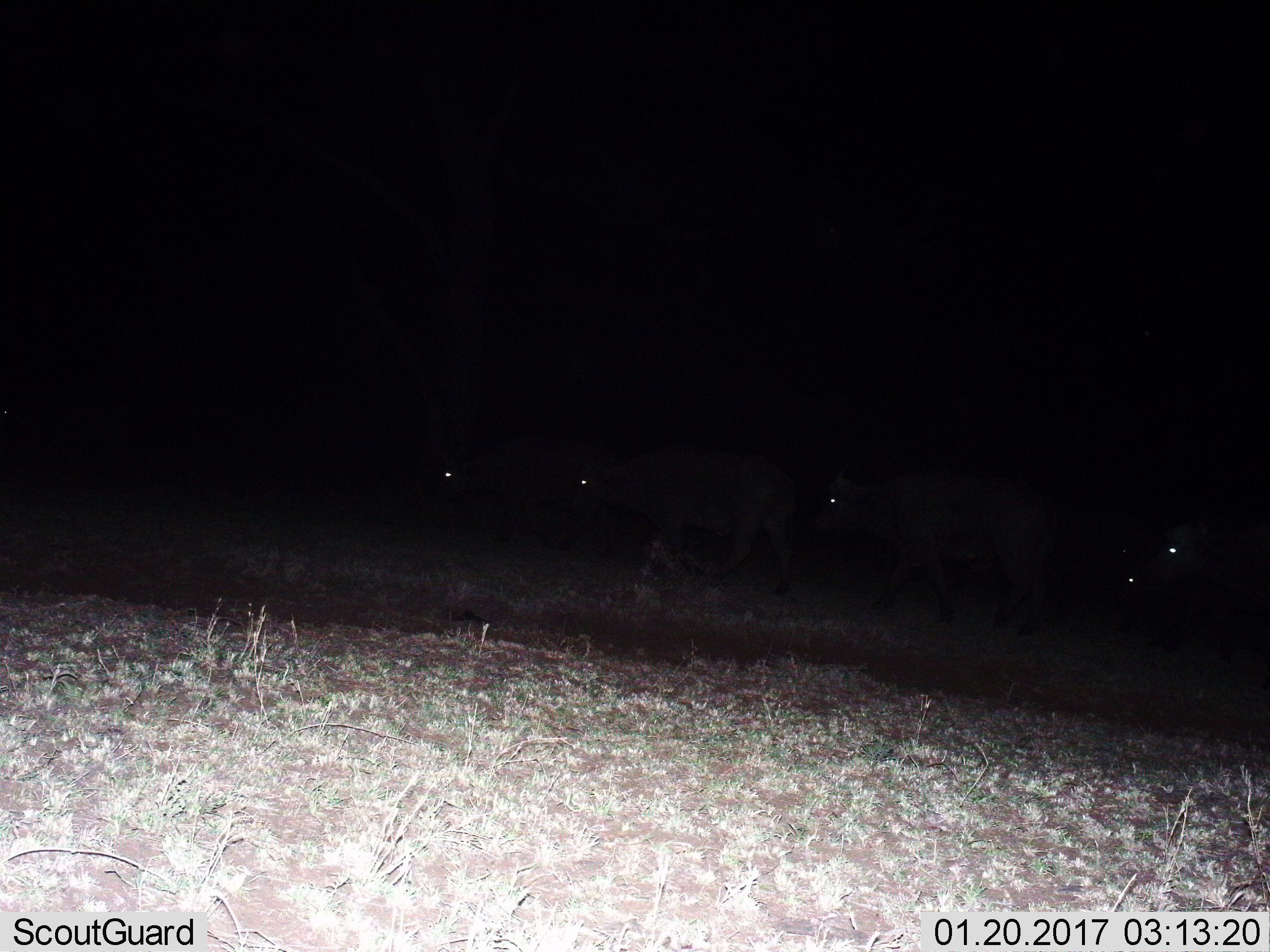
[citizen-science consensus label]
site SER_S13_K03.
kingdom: Animalia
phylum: Chordata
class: Mammalia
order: Artiodactyla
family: Bovidae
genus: Syncerus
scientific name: Syncerus caffer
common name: african buffalo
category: buffalo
Buffalo (african buffalo) (Syncerus caffer), count 4. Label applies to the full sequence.